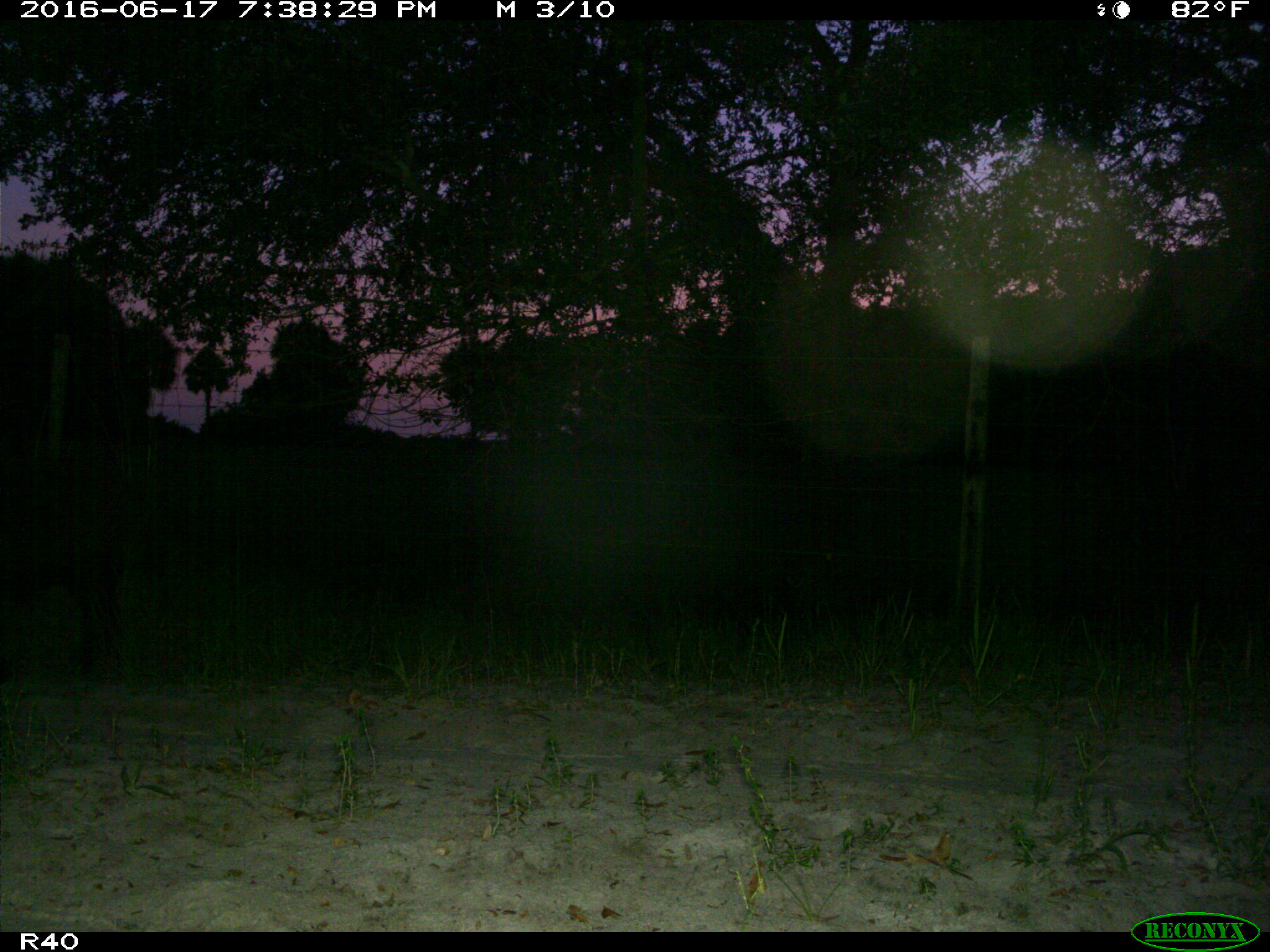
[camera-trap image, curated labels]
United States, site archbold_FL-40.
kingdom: Animalia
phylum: Chordata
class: Mammalia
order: Artiodactyla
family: Suidae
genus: Sus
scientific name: Sus scrofa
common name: wild boar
Sus scrofa (wild boar).